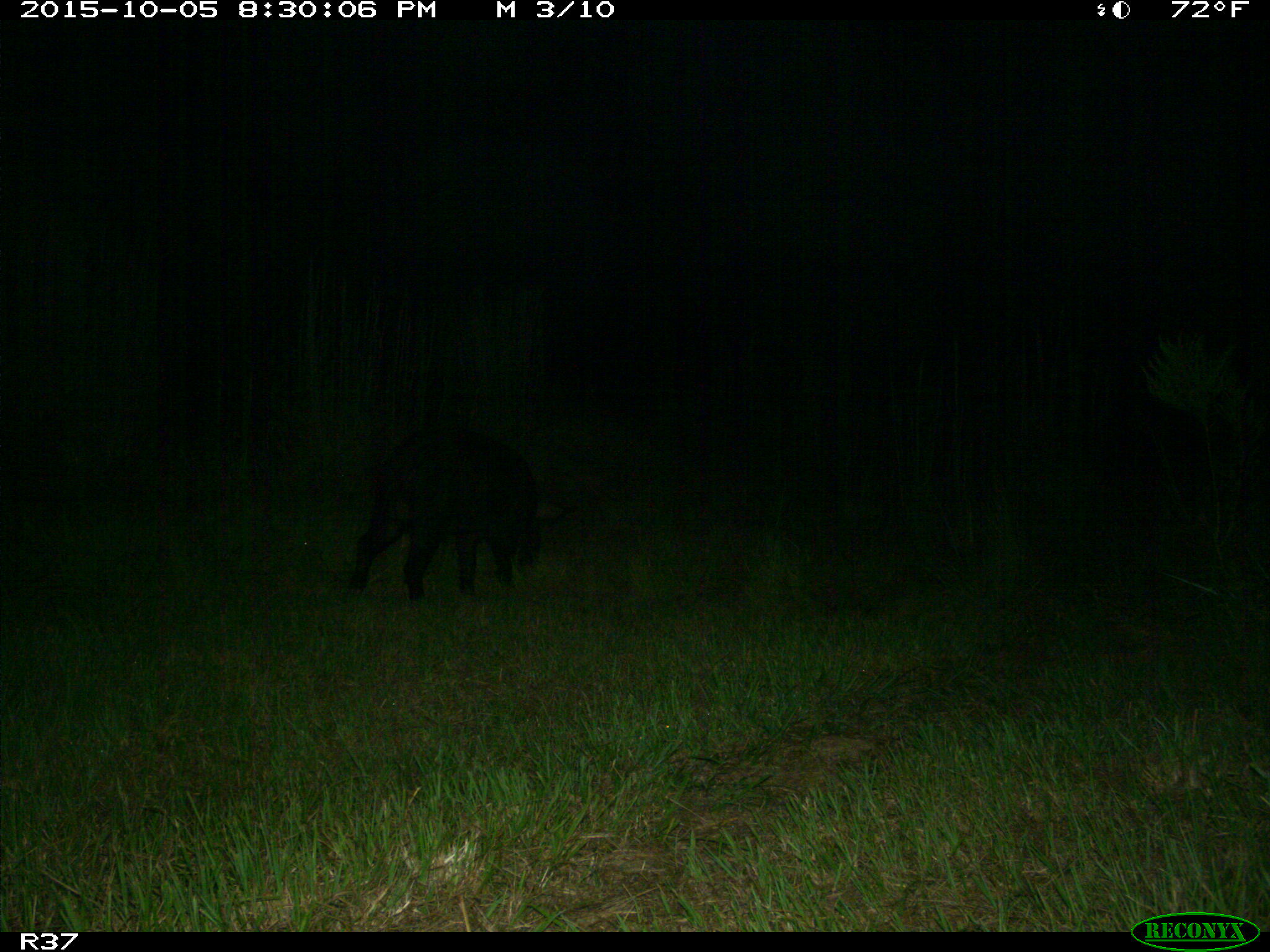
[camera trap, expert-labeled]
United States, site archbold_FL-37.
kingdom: Animalia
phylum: Chordata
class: Mammalia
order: Artiodactyla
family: Suidae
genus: Sus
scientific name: Sus scrofa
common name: wild boar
Sus scrofa (wild boar).